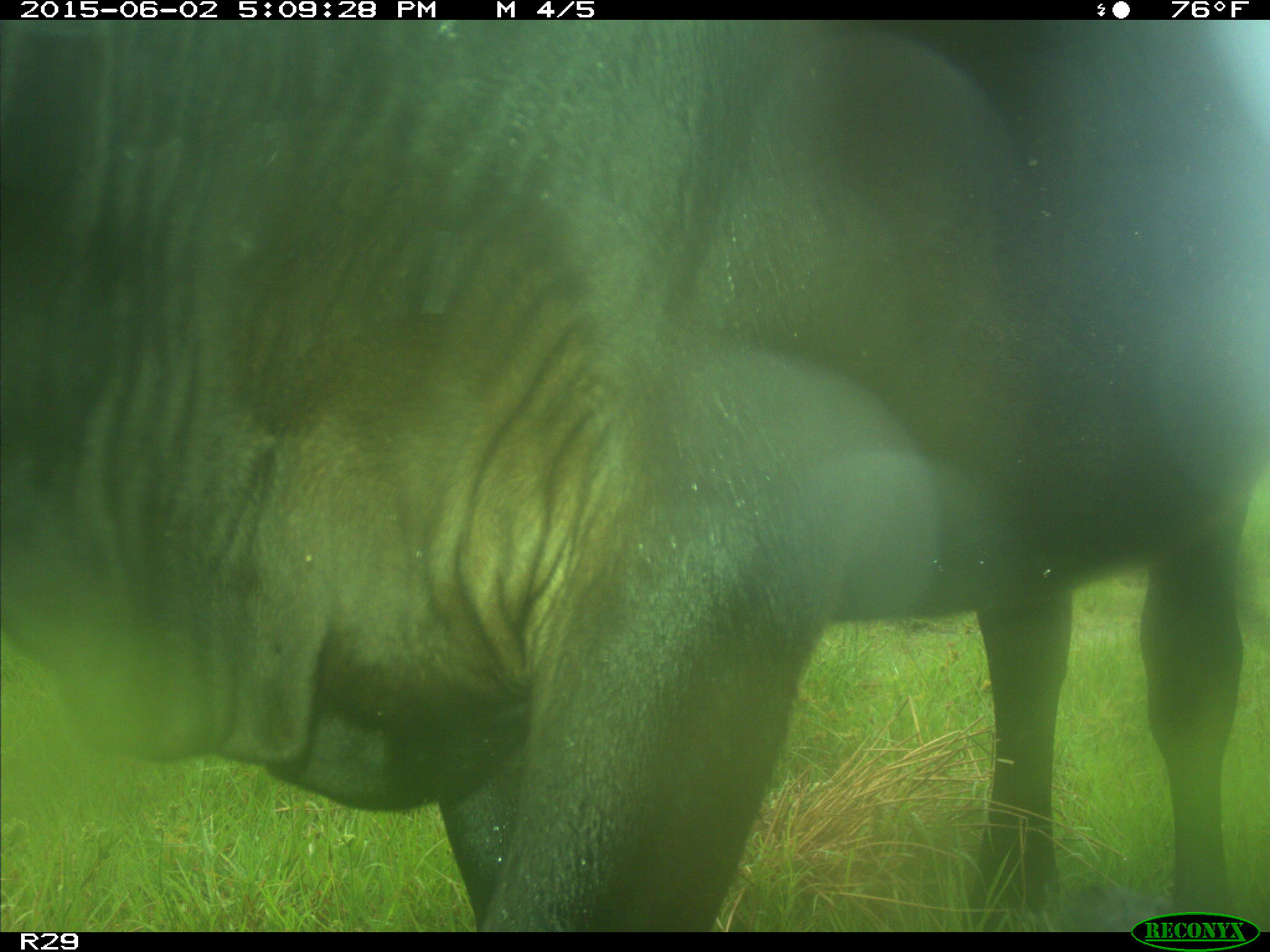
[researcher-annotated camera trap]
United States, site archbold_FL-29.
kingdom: Animalia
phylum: Chordata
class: Mammalia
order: Artiodactyla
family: Bovidae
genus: Bos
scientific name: Bos taurus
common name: domestic cow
Bos taurus (domestic cow).